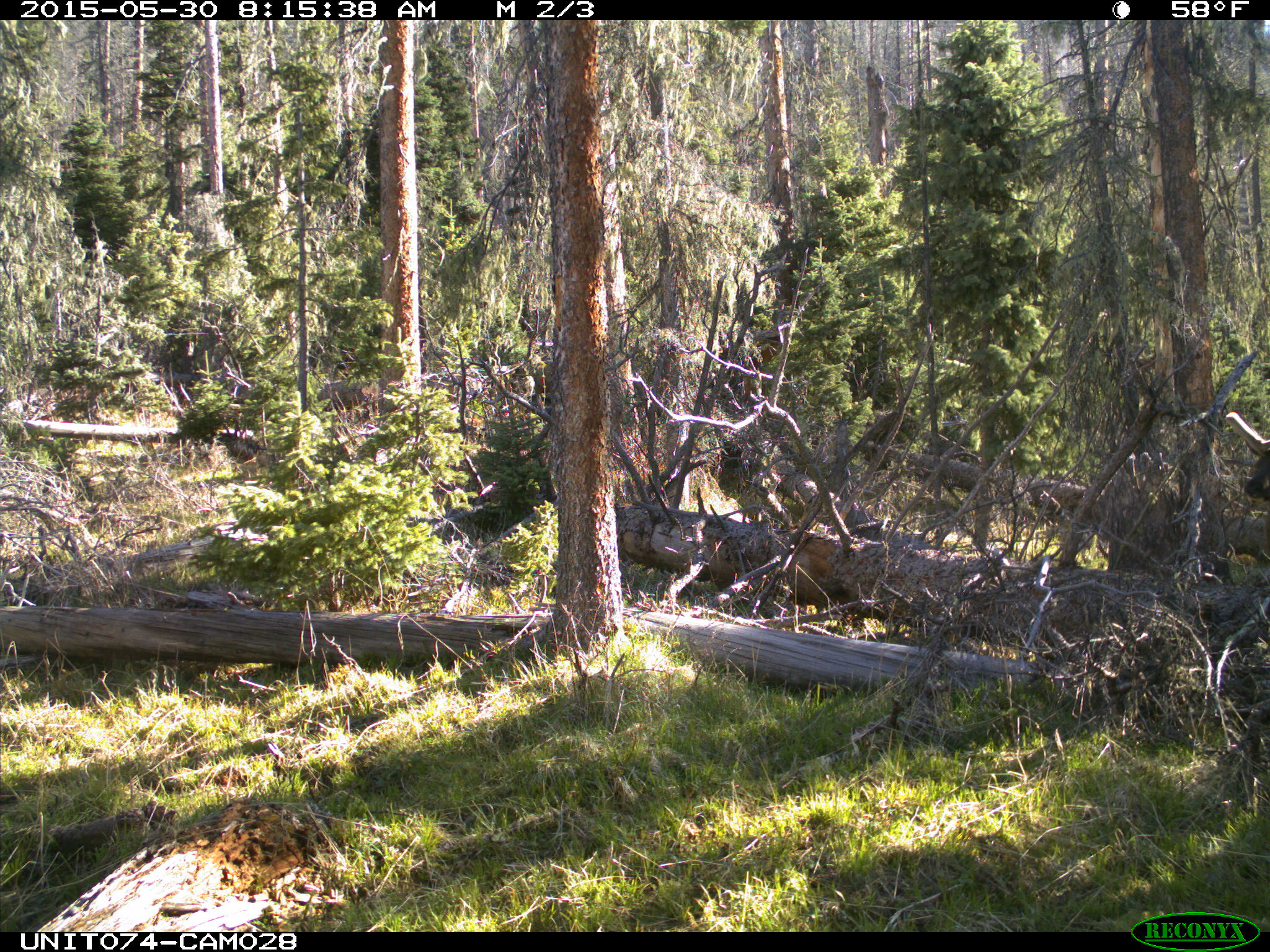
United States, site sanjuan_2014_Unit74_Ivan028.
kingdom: Animalia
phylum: Chordata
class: Mammalia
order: Artiodactyla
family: Cervidae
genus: Cervus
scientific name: Cervus elaphus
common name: red deer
Cervus elaphus (red deer).